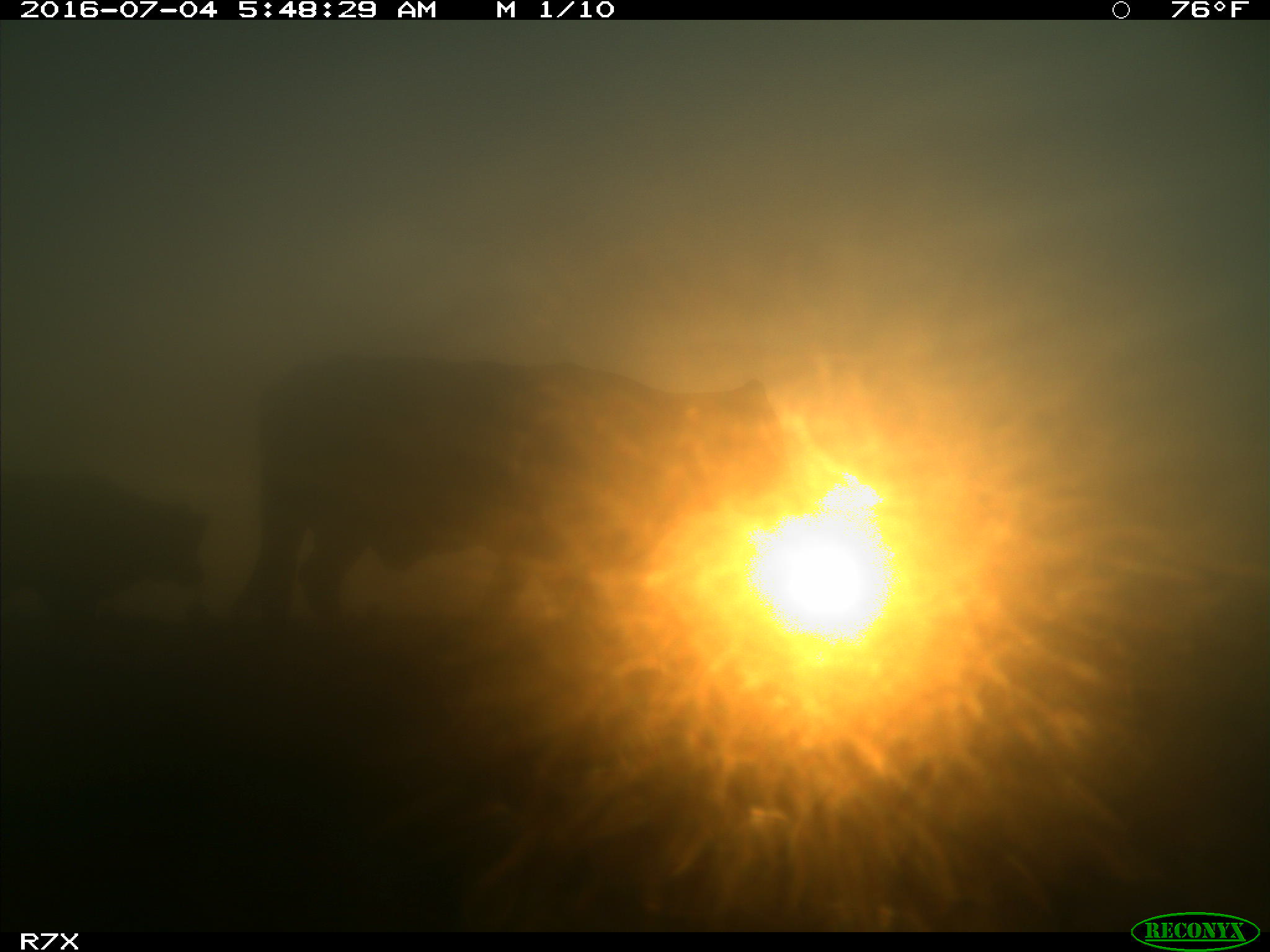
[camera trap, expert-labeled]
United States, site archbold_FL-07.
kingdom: Animalia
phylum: Chordata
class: Mammalia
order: Artiodactyla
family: Bovidae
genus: Bos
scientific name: Bos taurus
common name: domestic cow